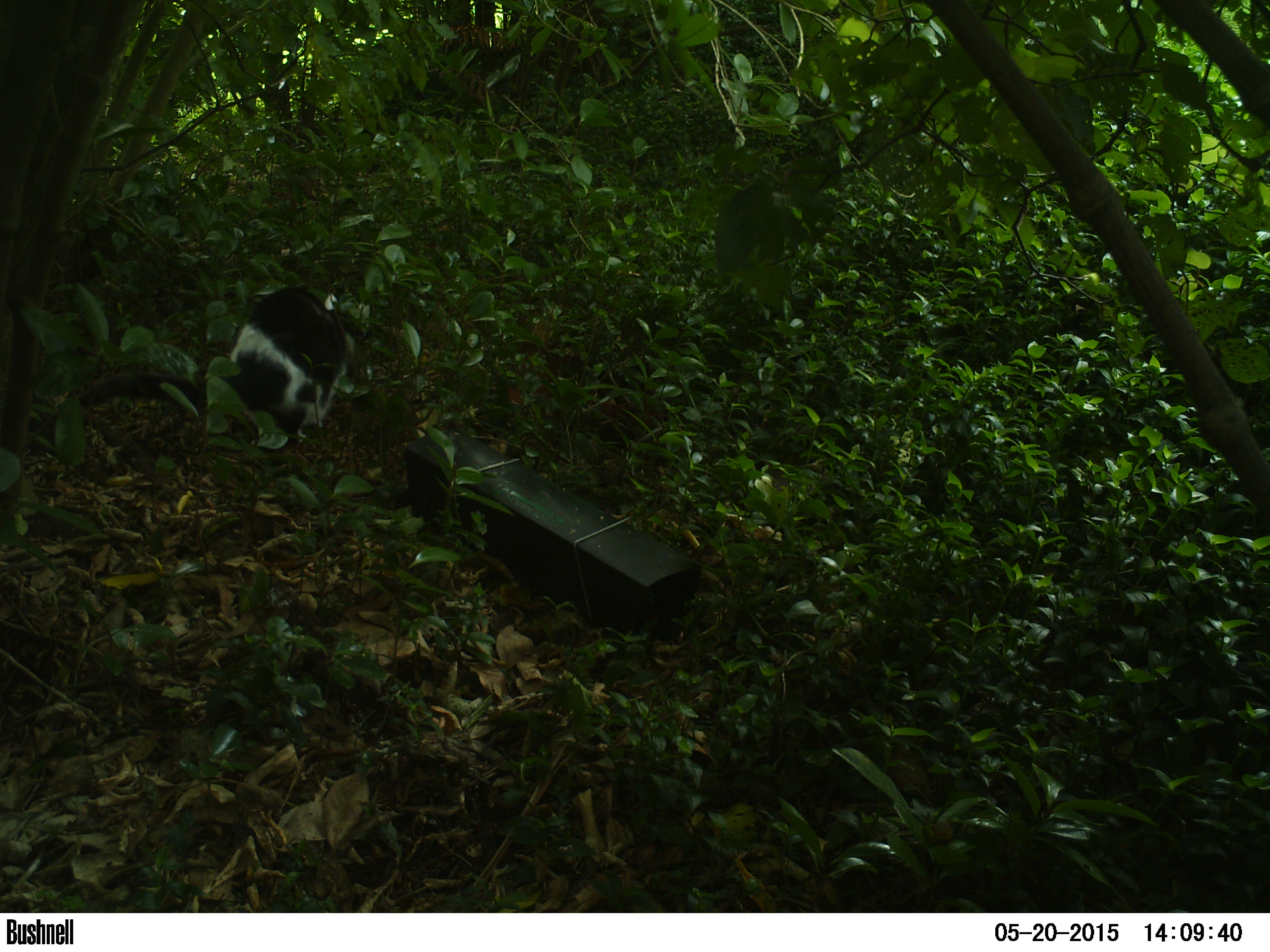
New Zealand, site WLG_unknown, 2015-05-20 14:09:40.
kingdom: Animalia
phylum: Chordata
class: Mammalia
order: Carnivora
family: Felidae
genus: Felis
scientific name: Felis catus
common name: domestic cat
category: cat